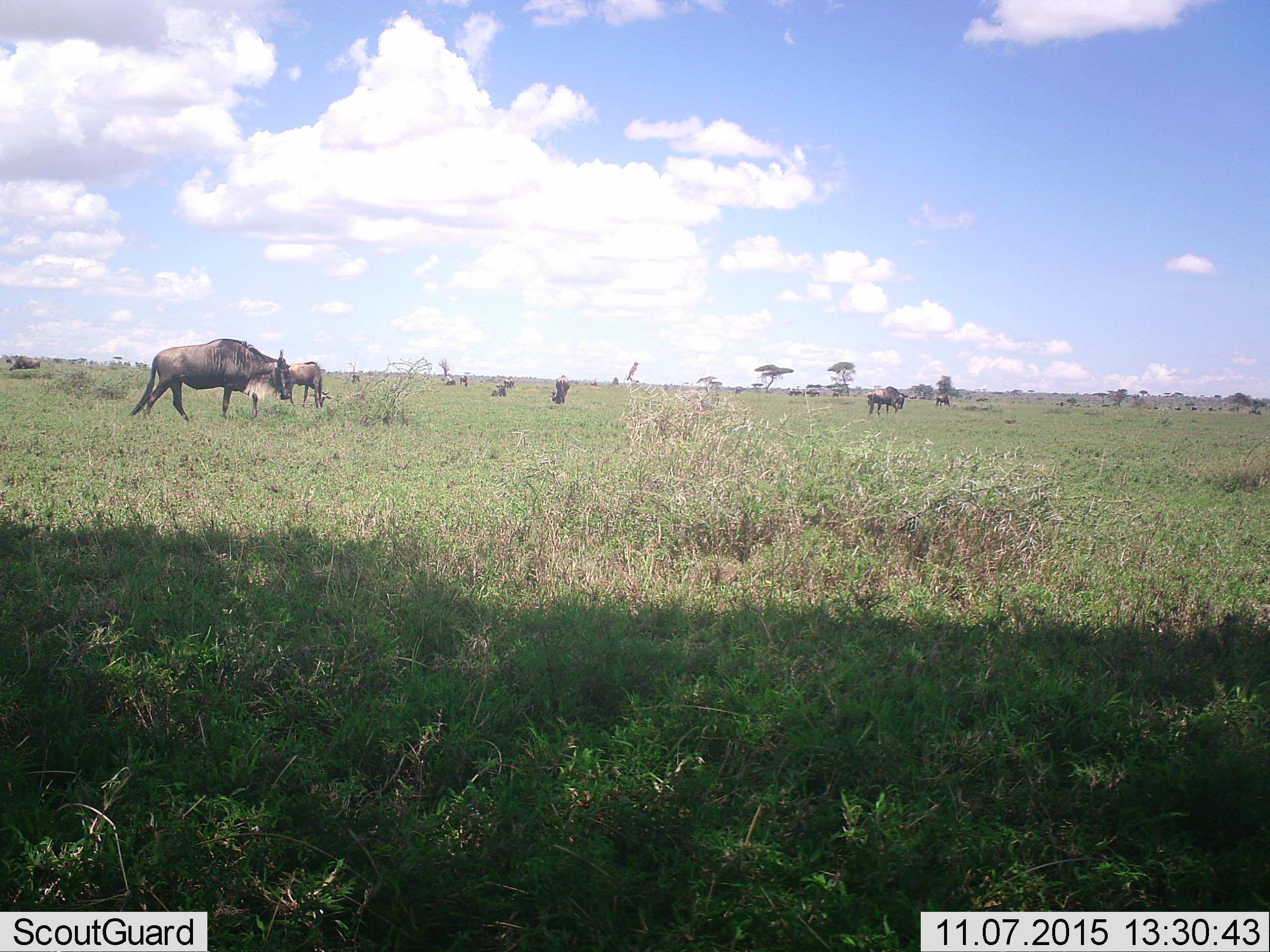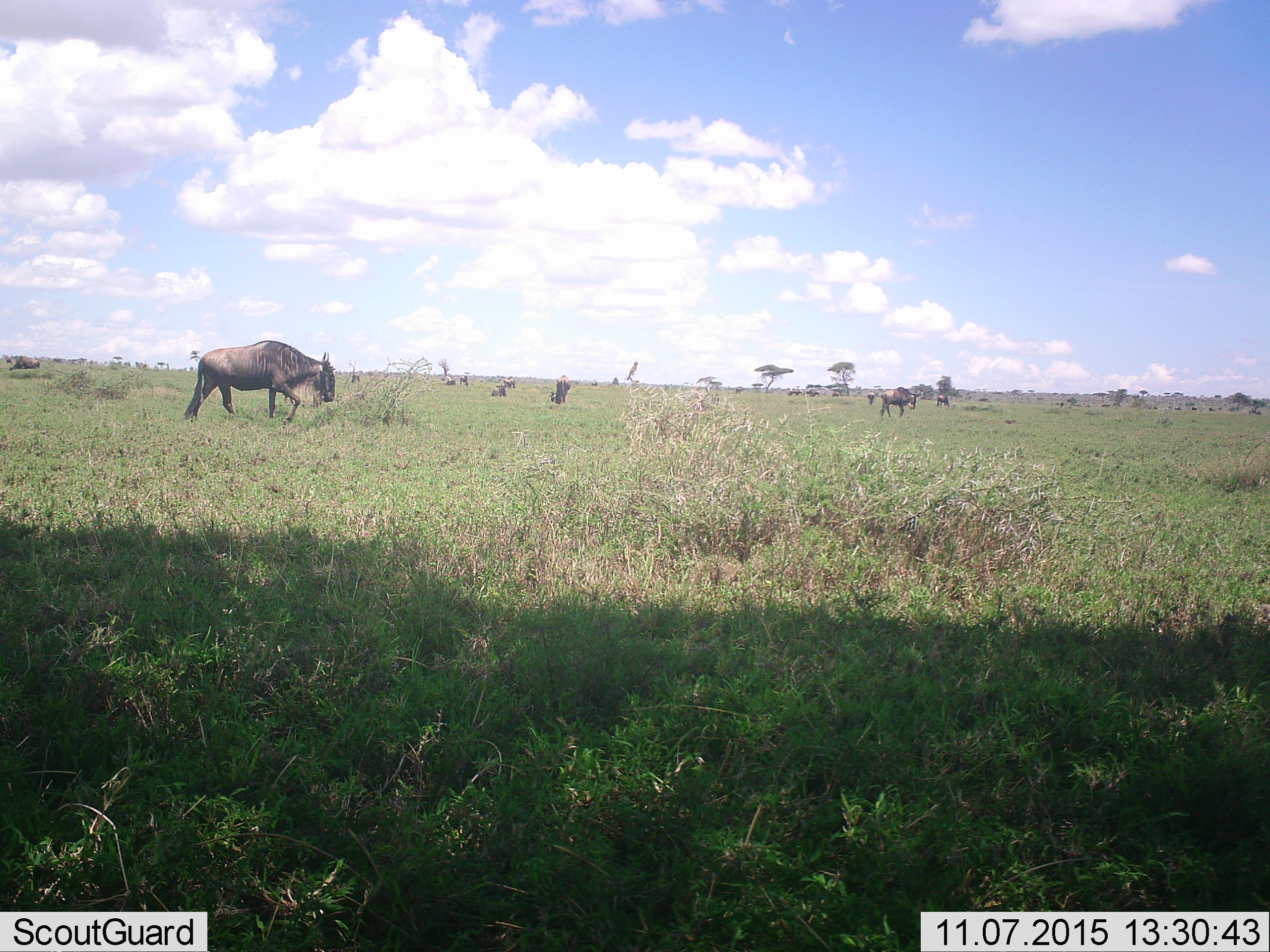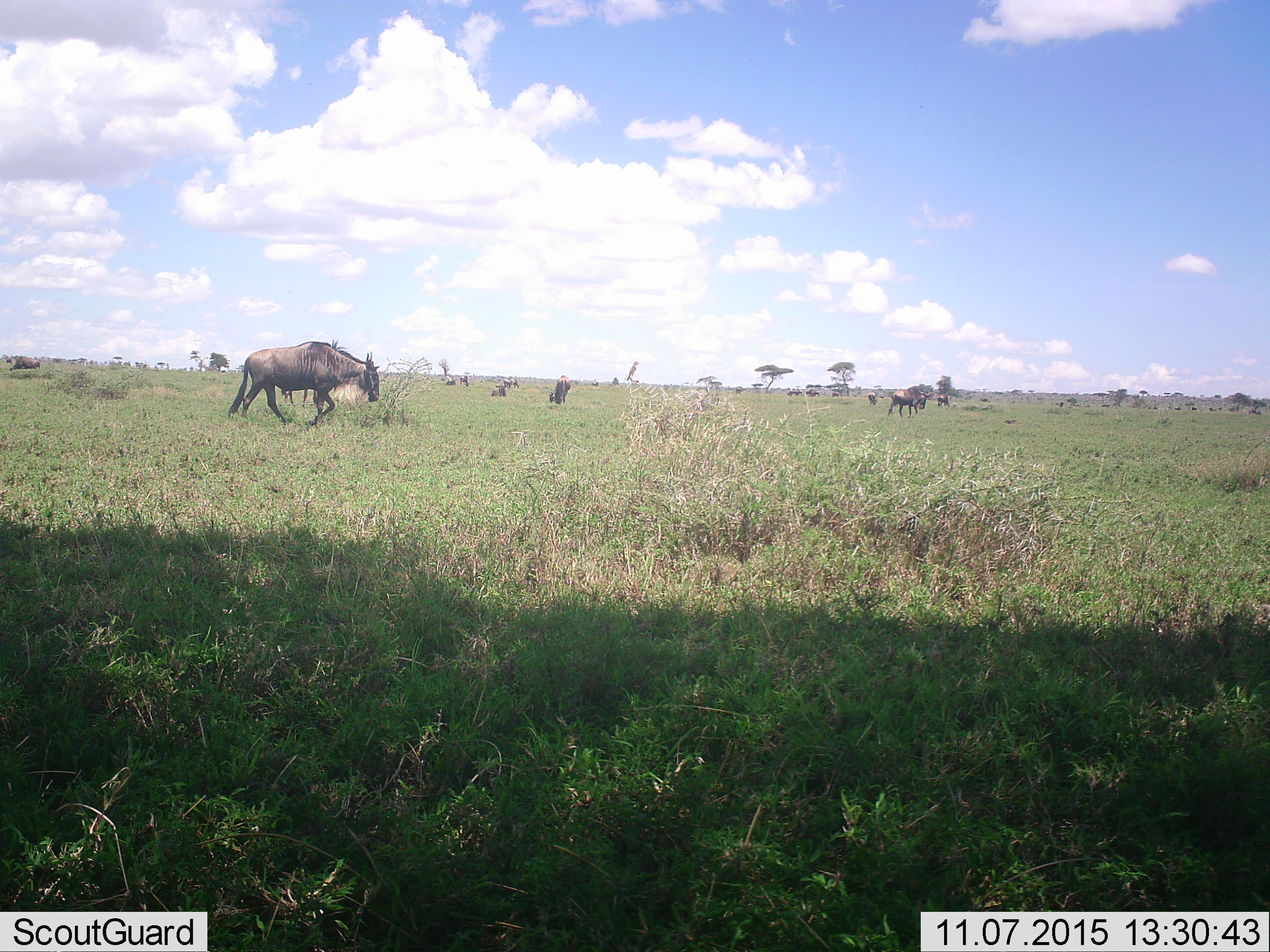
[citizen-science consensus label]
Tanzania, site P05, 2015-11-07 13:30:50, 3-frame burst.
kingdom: Animalia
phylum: Chordata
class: Mammalia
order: Artiodactyla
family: Bovidae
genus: Connochaetes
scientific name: Connochaetes taurinus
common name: blue wildebeest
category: wildebeest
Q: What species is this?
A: Wildebeest (blue wildebeest) (Connochaetes taurinus).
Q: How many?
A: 11-50.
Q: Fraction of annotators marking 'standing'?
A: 62%.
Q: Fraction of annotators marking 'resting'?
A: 38%.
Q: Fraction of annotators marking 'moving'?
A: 88%.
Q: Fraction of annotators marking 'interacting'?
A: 12%.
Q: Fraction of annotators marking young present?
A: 12%.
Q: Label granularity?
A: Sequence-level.